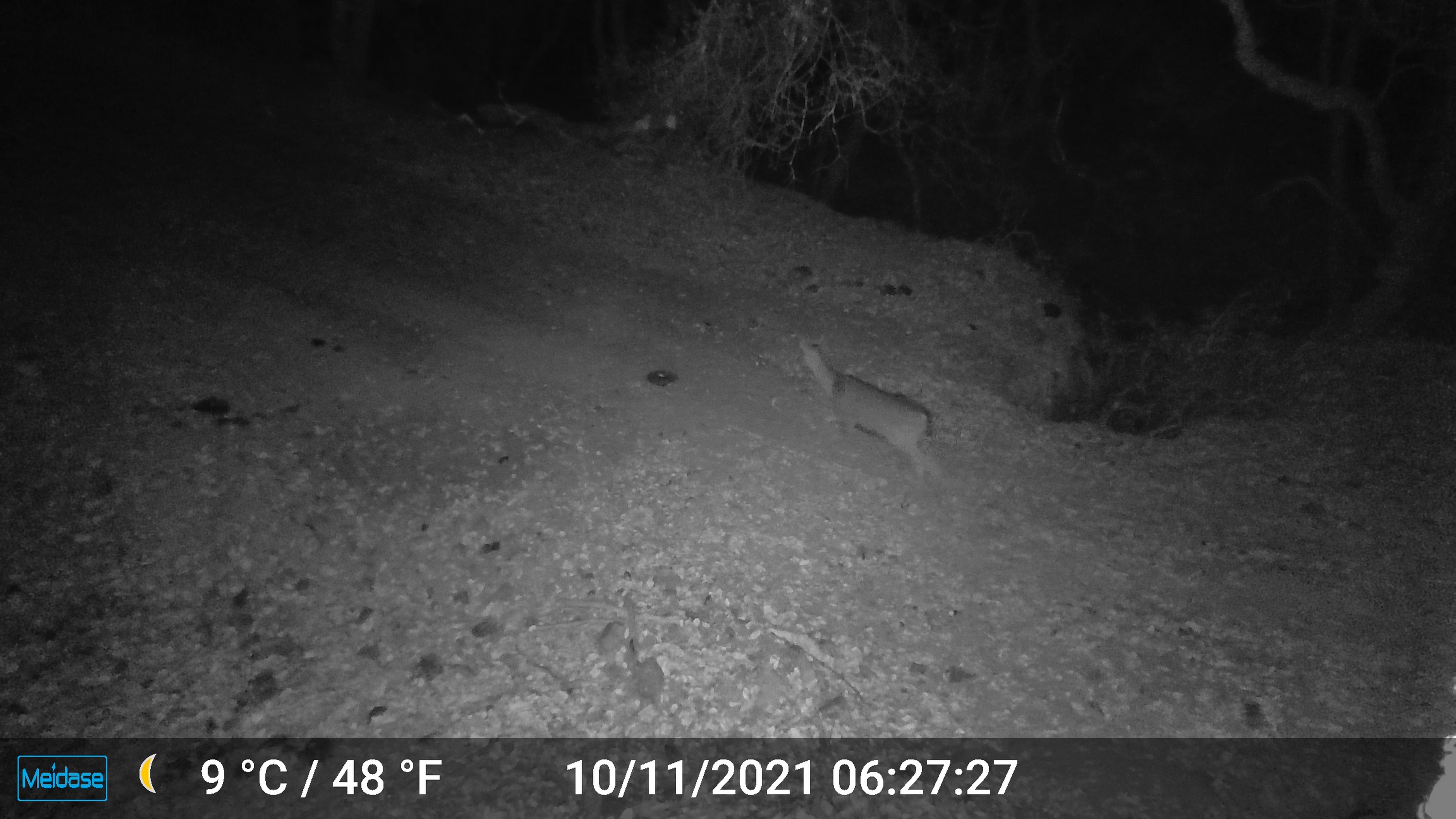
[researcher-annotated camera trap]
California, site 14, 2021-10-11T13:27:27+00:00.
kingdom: Animalia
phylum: Chordata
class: Mammalia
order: Artiodactyla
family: Cervidae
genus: Odocoileus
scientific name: Odocoileus hemionus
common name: mule deer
Mule deer (Odocoileus hemionus).